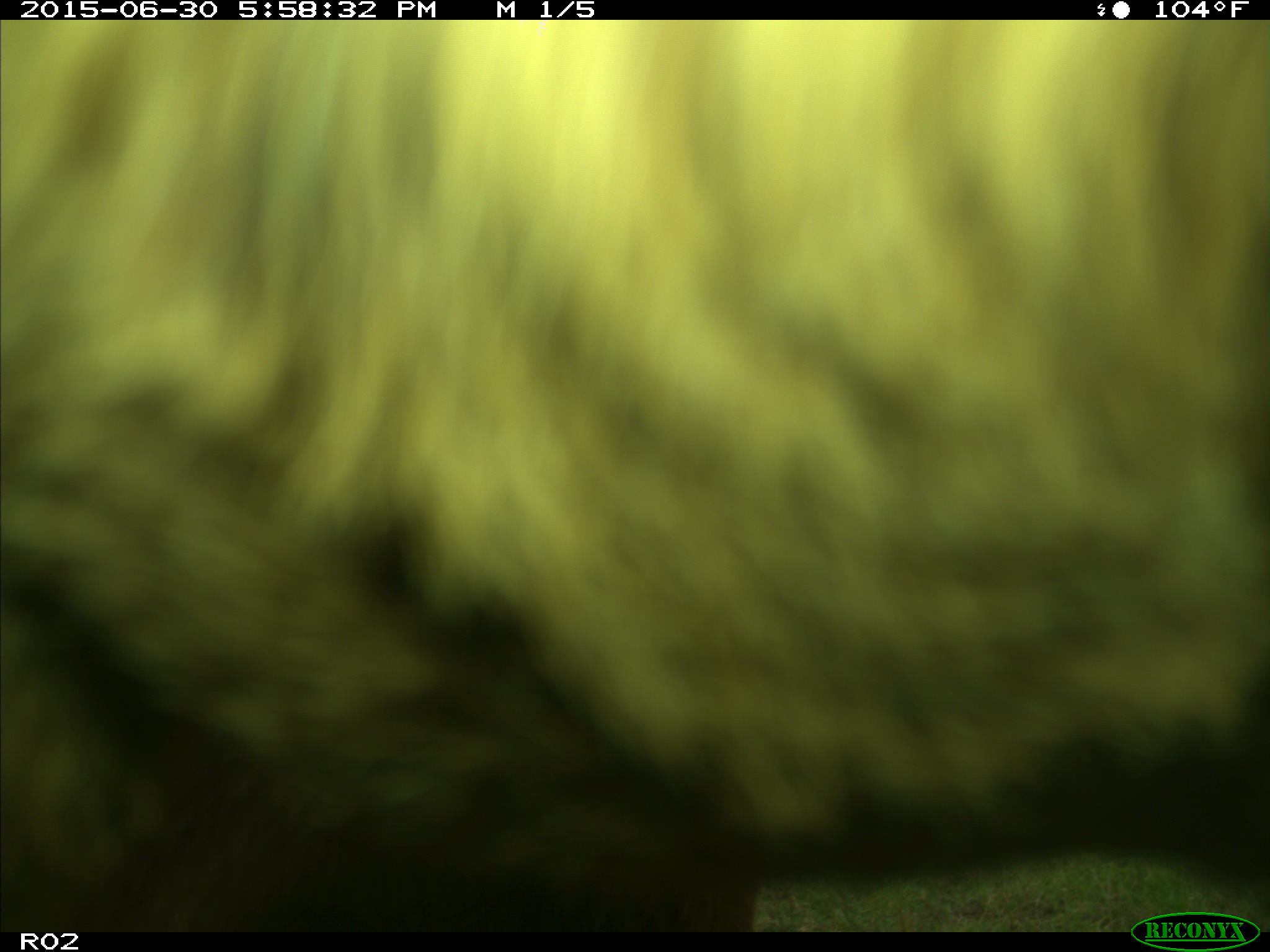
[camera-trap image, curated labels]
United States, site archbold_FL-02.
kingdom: Animalia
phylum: Chordata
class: Mammalia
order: Artiodactyla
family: Bovidae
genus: Bos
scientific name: Bos taurus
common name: domestic cow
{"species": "Bos taurus (domestic cow)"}